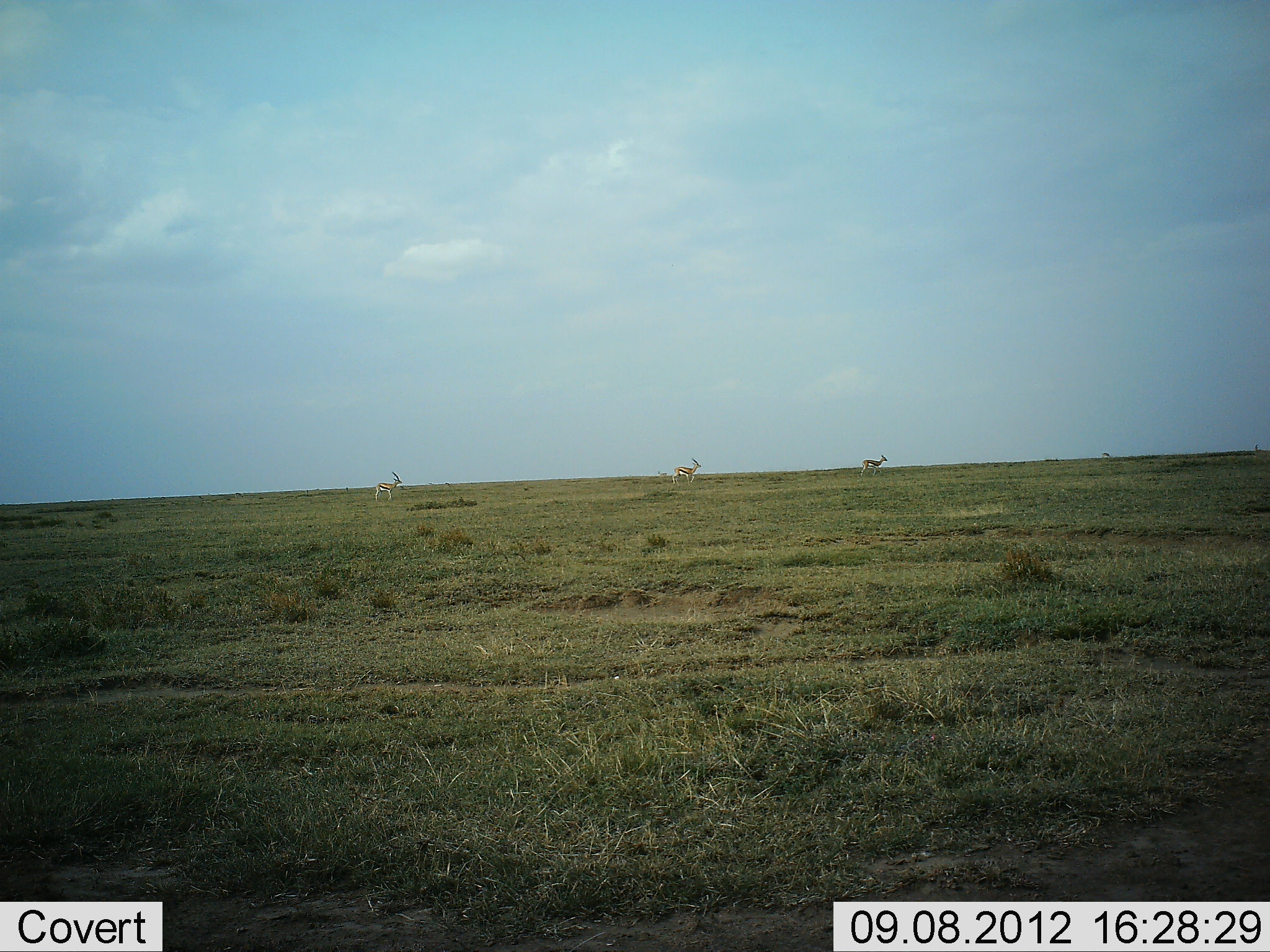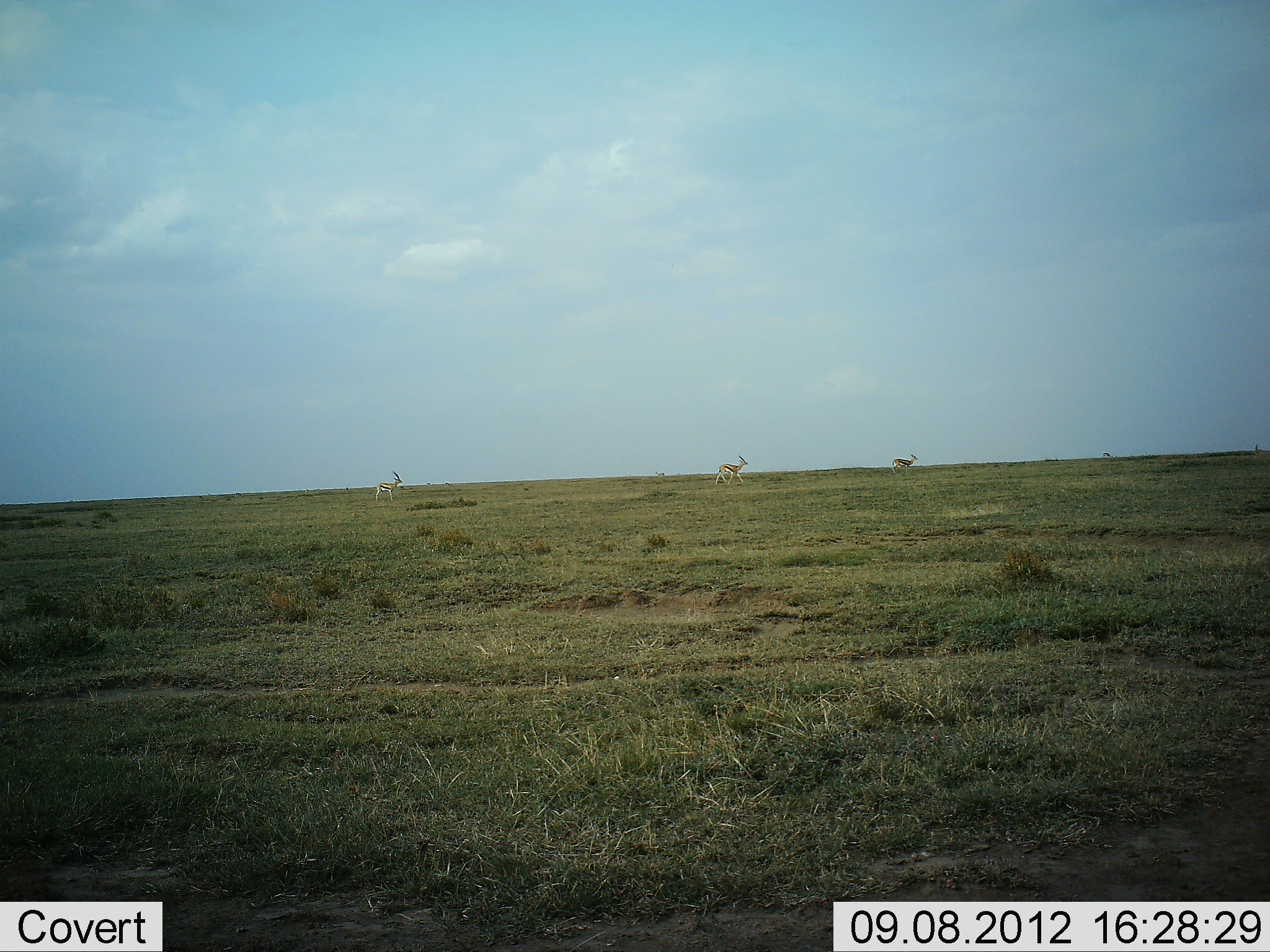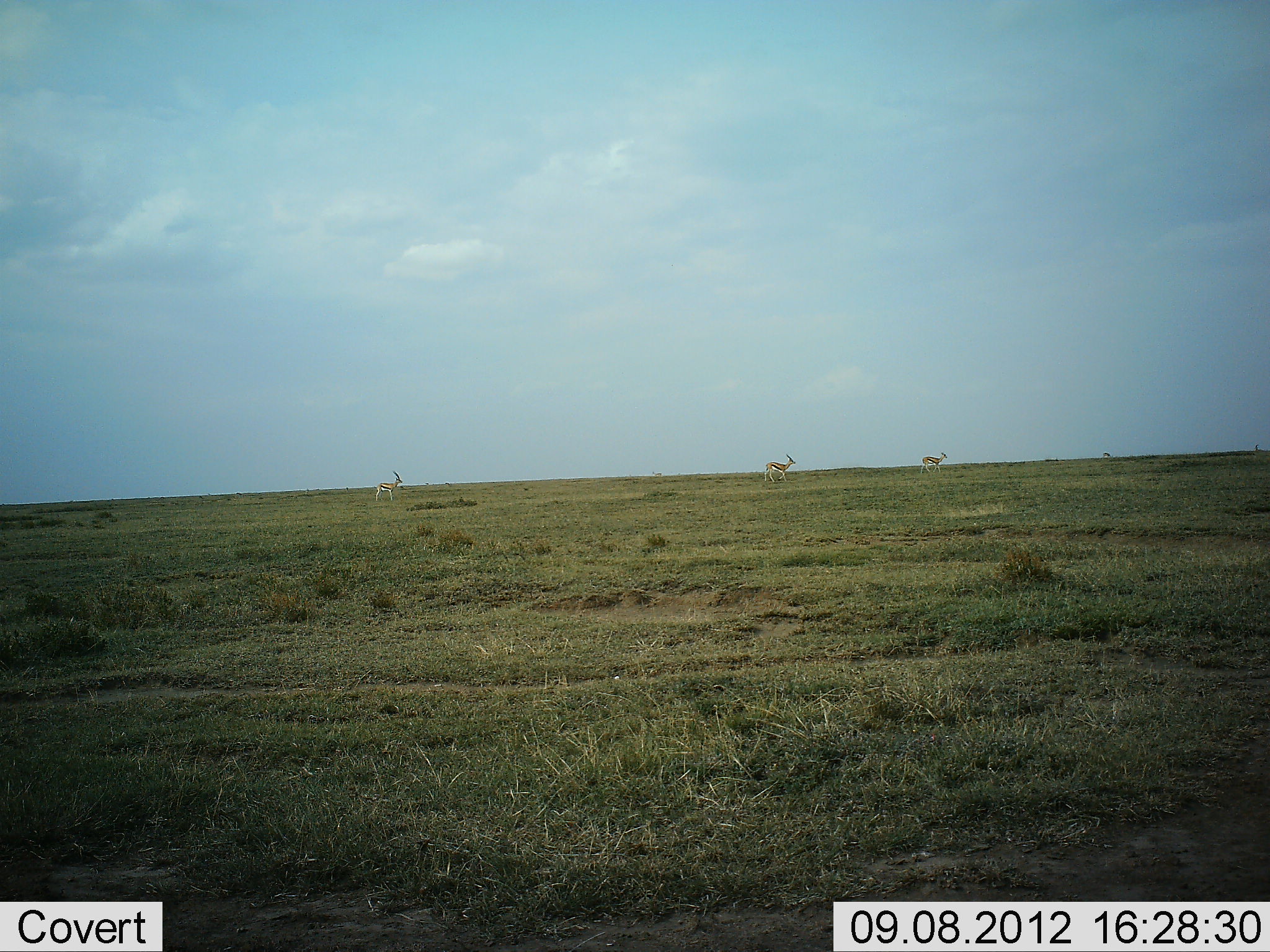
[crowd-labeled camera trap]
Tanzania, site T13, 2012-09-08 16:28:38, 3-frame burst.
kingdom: Animalia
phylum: Chordata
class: Mammalia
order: Artiodactyla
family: Bovidae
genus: Eudorcas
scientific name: Eudorcas thomsonii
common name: thomson's gazelle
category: gazellethomsons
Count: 3.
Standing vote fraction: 60%.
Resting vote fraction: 0%.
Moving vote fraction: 100%.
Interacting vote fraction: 0%.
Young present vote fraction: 0%.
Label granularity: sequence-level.